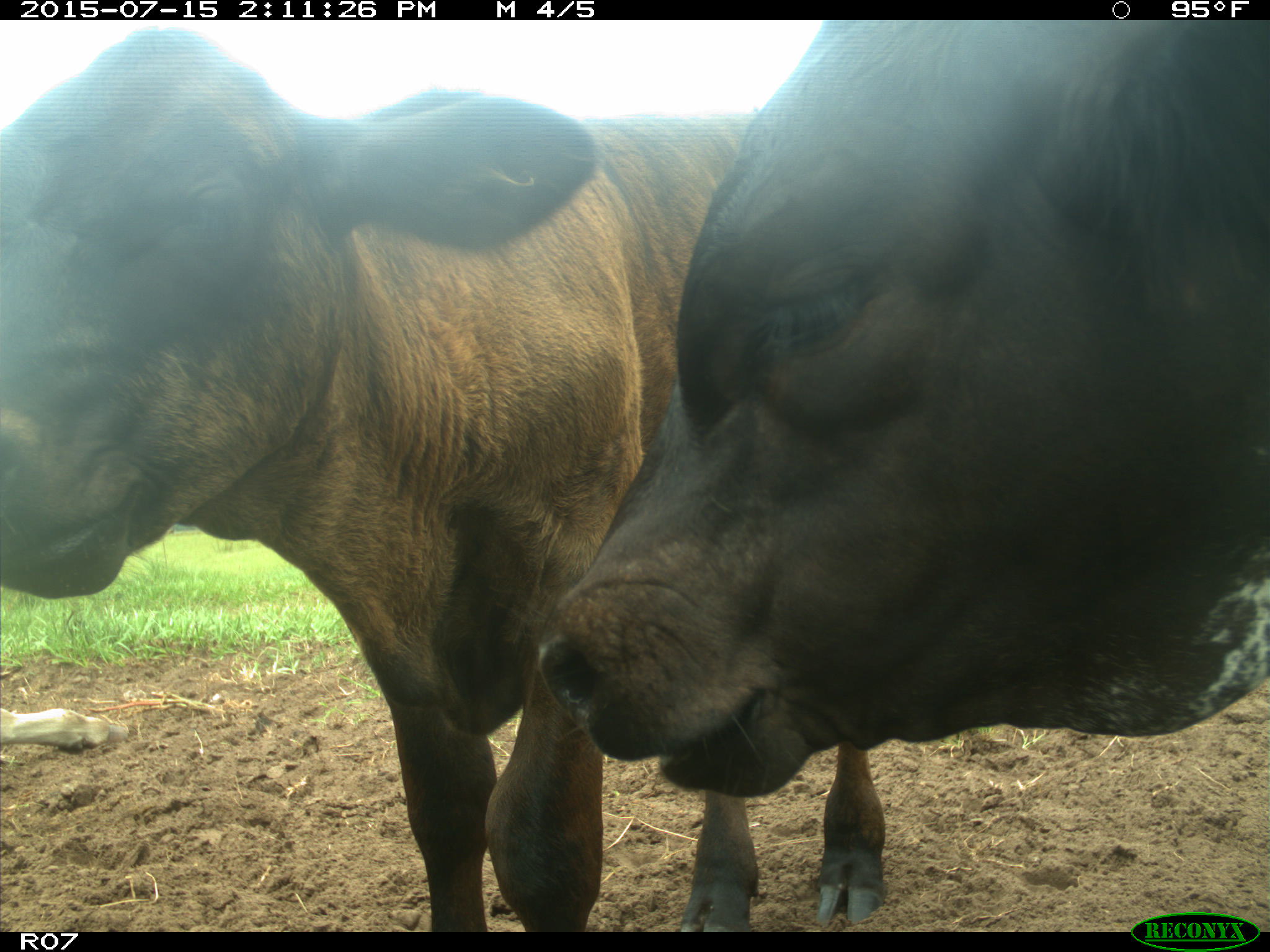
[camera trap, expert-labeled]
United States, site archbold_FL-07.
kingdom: Animalia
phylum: Chordata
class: Mammalia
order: Artiodactyla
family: Bovidae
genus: Bos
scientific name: Bos taurus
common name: domestic cow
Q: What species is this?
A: Bos taurus (domestic cow).